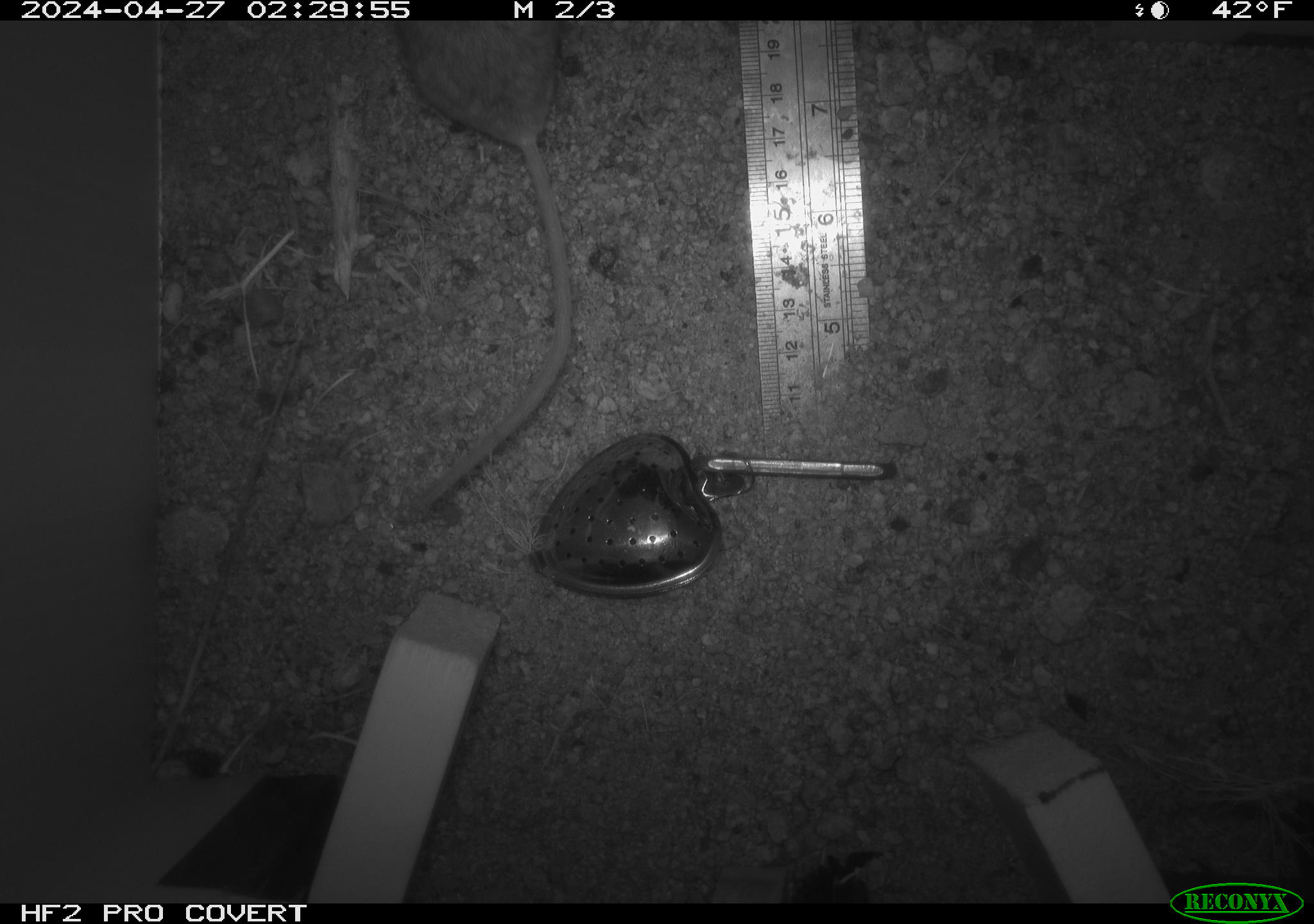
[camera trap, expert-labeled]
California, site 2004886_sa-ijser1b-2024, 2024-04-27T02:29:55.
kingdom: Animalia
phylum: Chordata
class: Mammalia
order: Rodentia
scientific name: Rodentia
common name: mouse species